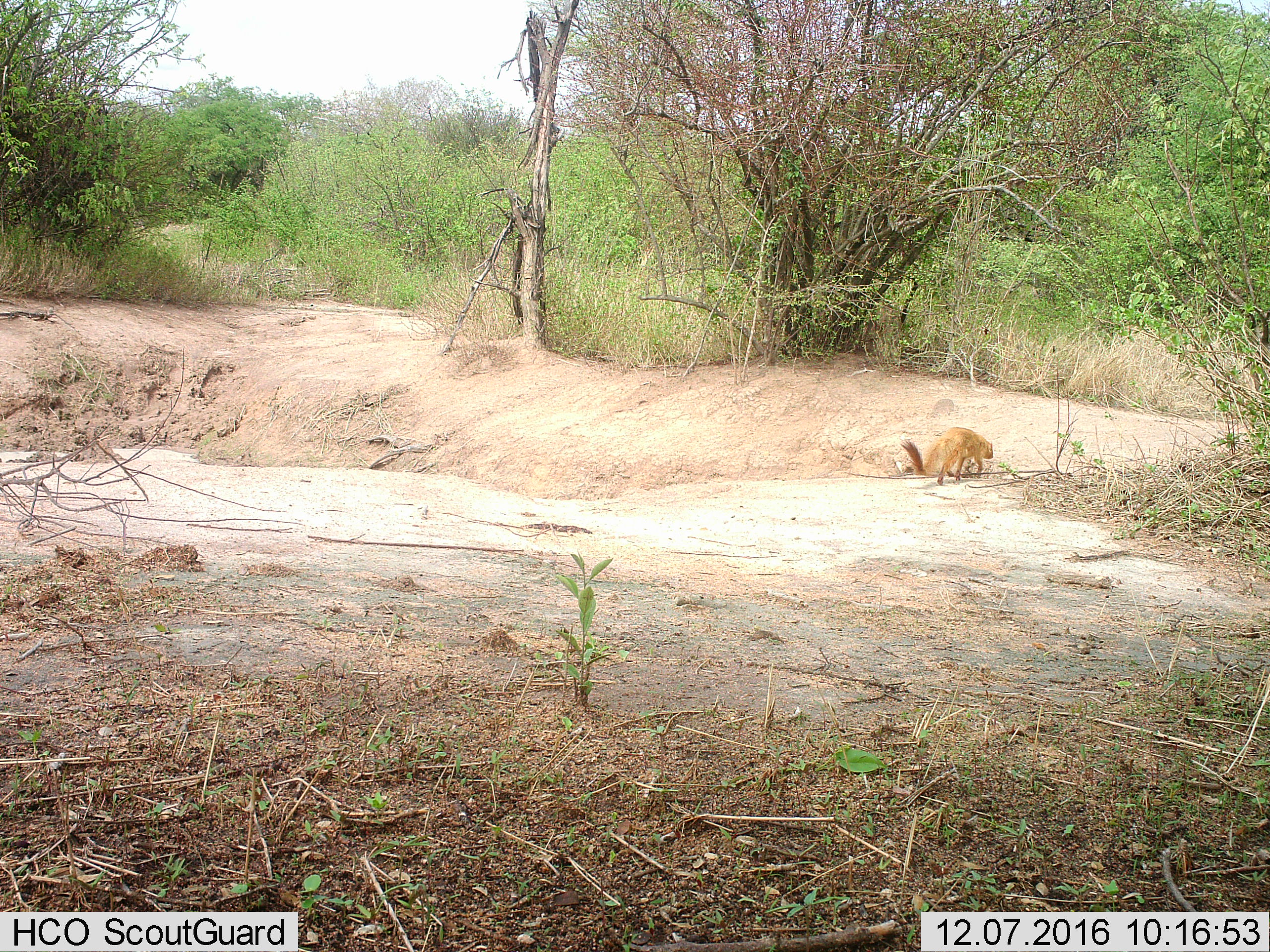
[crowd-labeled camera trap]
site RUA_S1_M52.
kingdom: Animalia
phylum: Chordata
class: Mammalia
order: Carnivora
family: Herpestidae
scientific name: Herpestidae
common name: mongoose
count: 1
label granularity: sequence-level